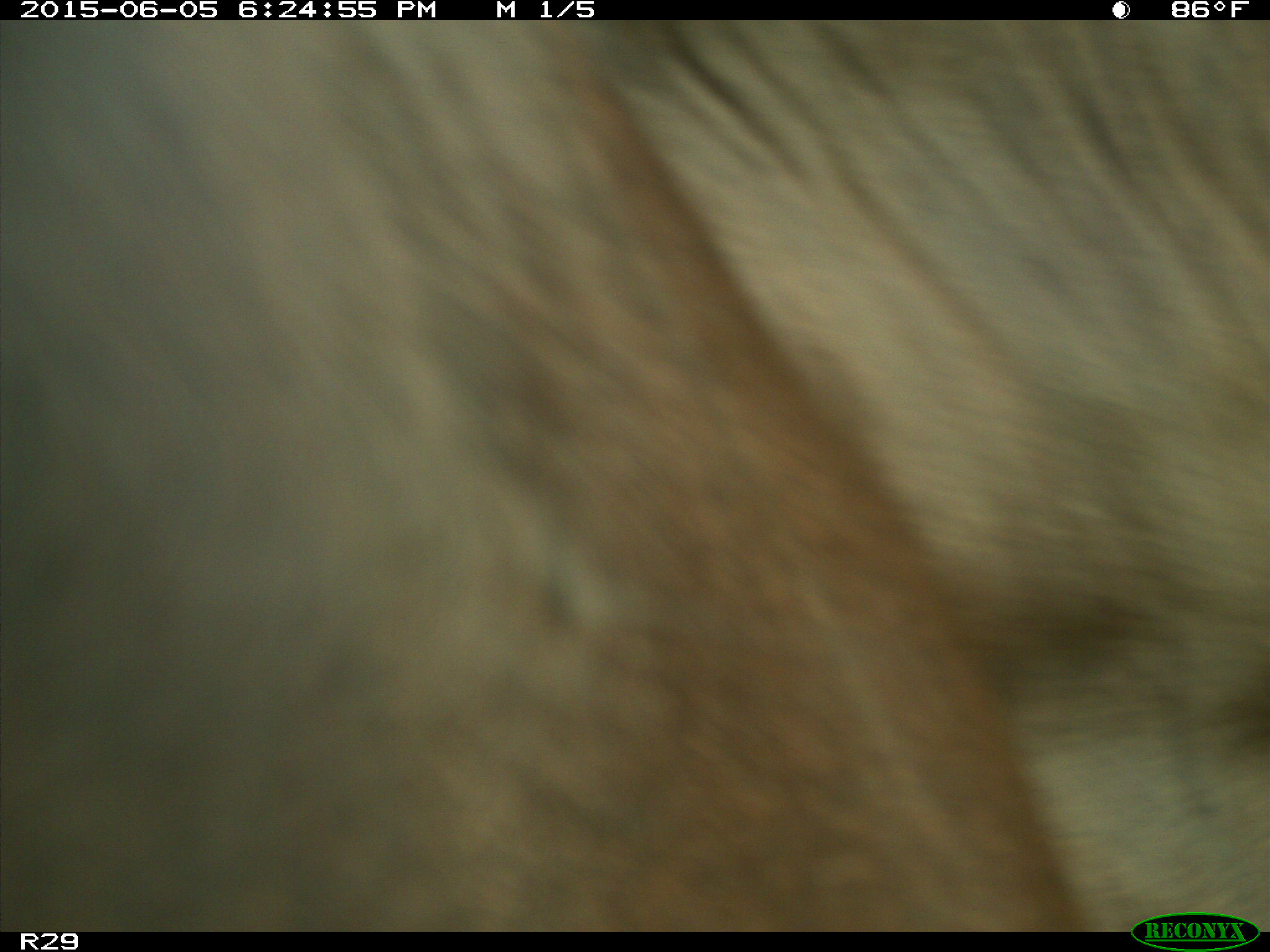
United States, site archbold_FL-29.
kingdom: Animalia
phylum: Chordata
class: Mammalia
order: Artiodactyla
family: Bovidae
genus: Bos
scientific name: Bos taurus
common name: domestic cow